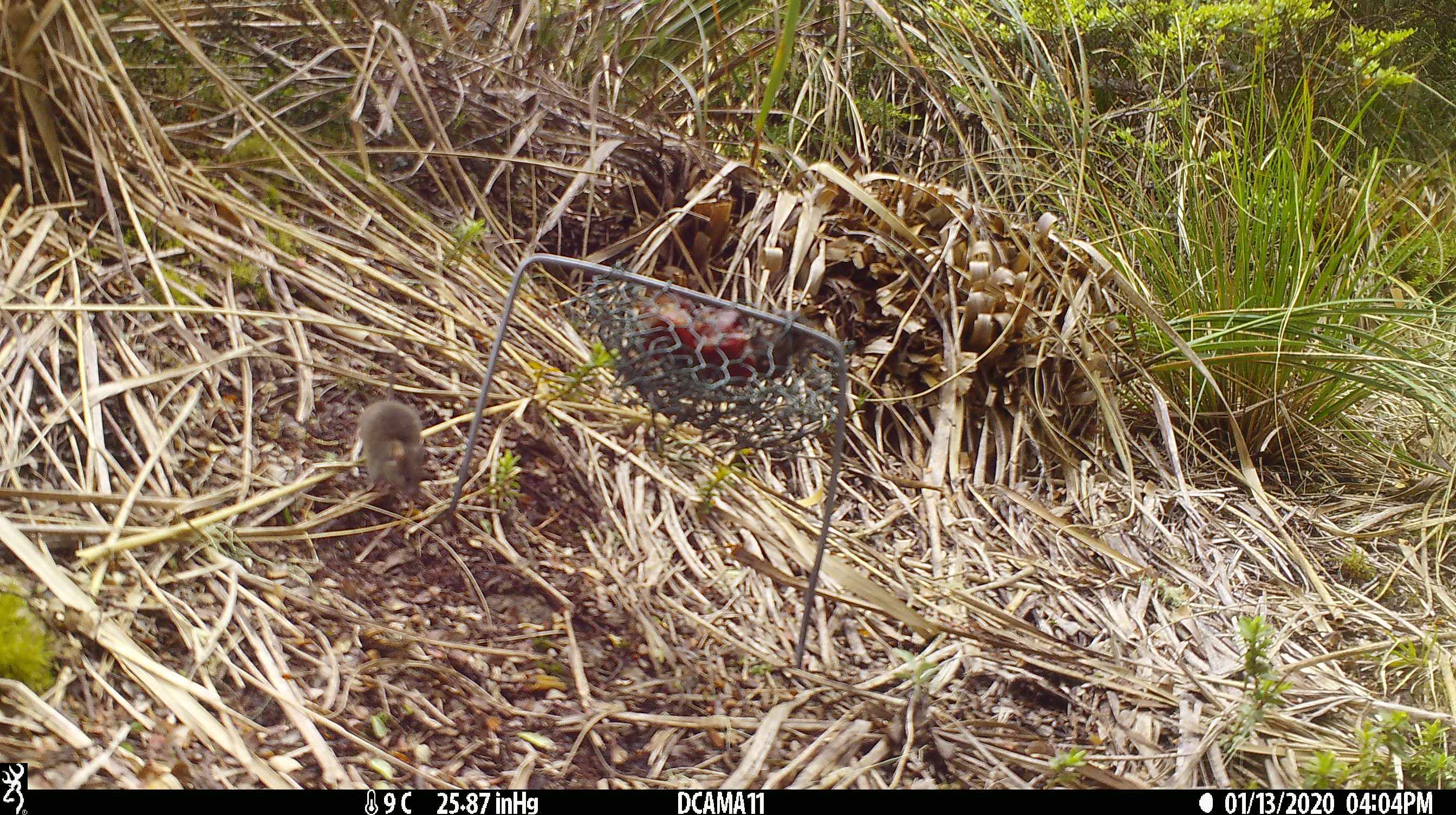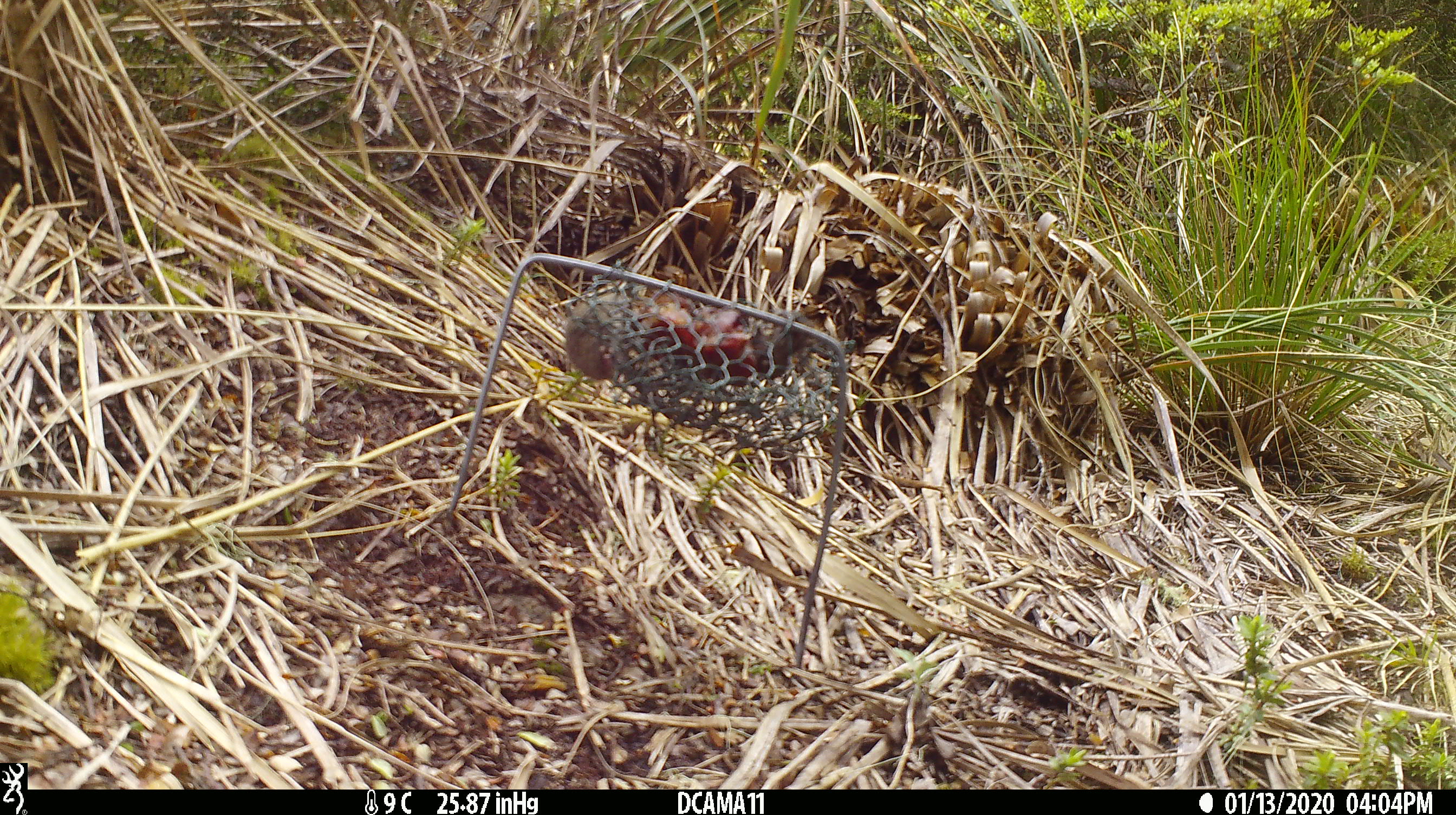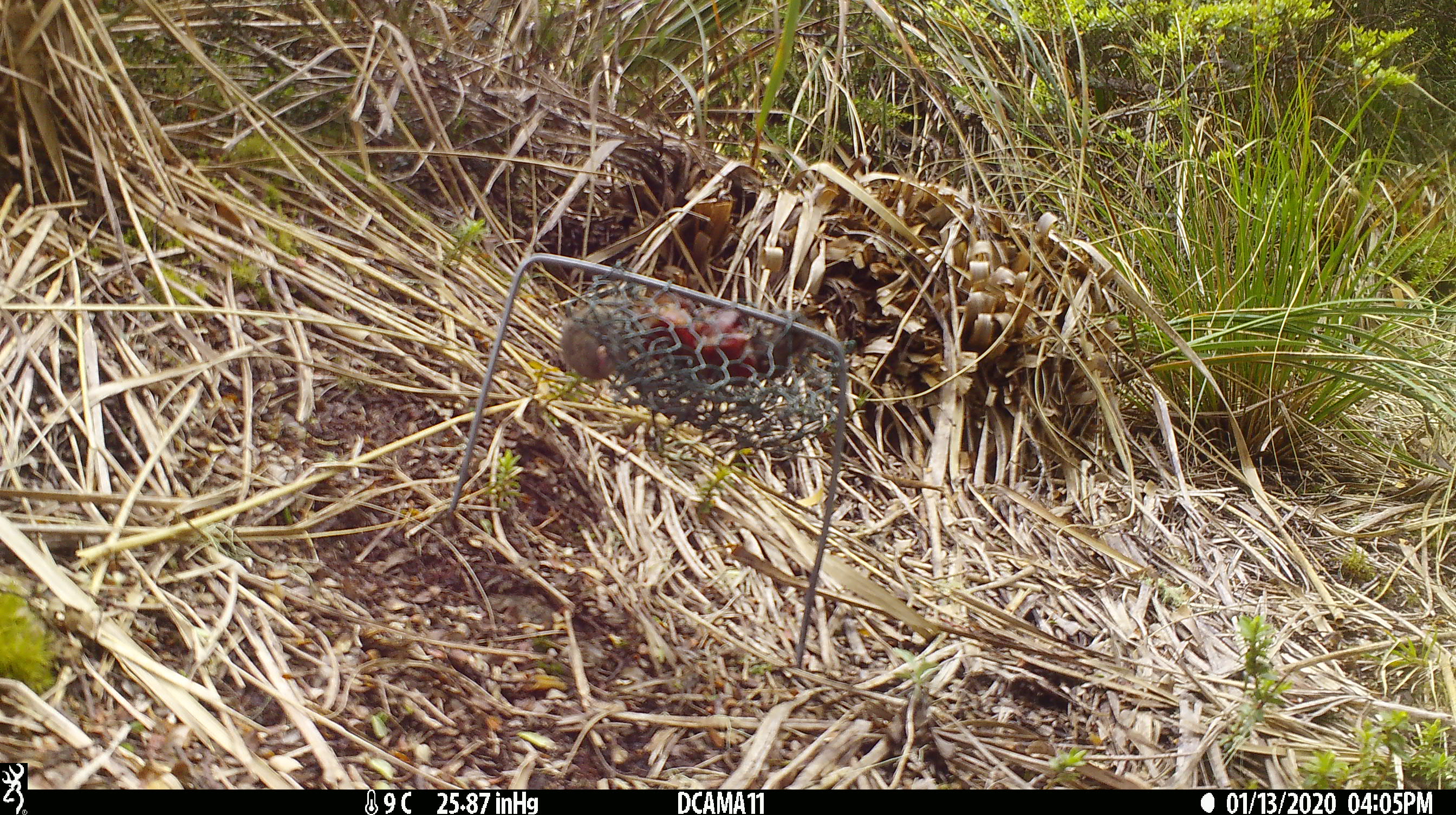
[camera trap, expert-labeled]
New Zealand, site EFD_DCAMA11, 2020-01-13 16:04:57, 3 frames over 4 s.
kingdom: Animalia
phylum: Chordata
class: Mammalia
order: Rodentia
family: Muridae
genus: Mus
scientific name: Mus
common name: mouse